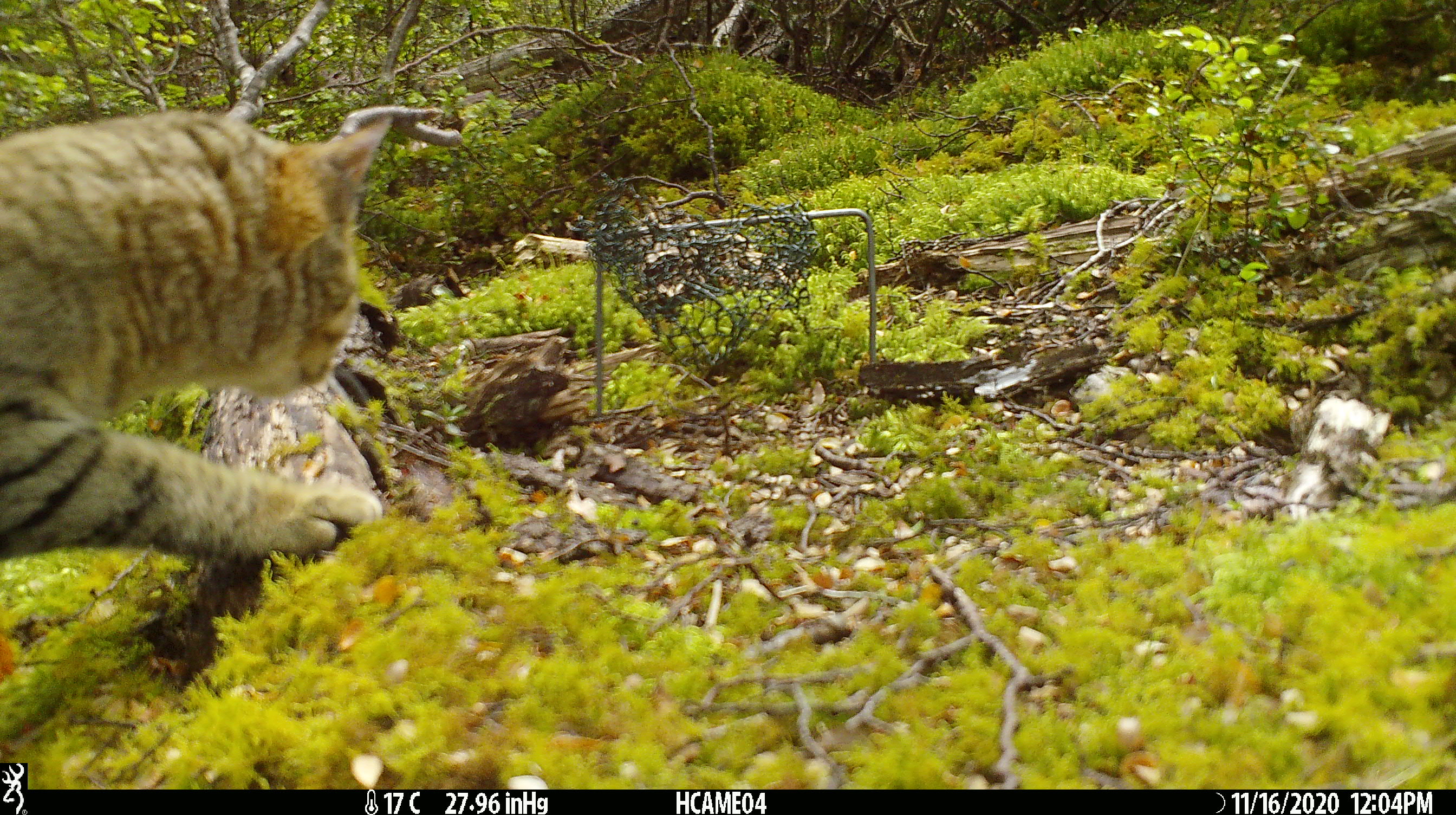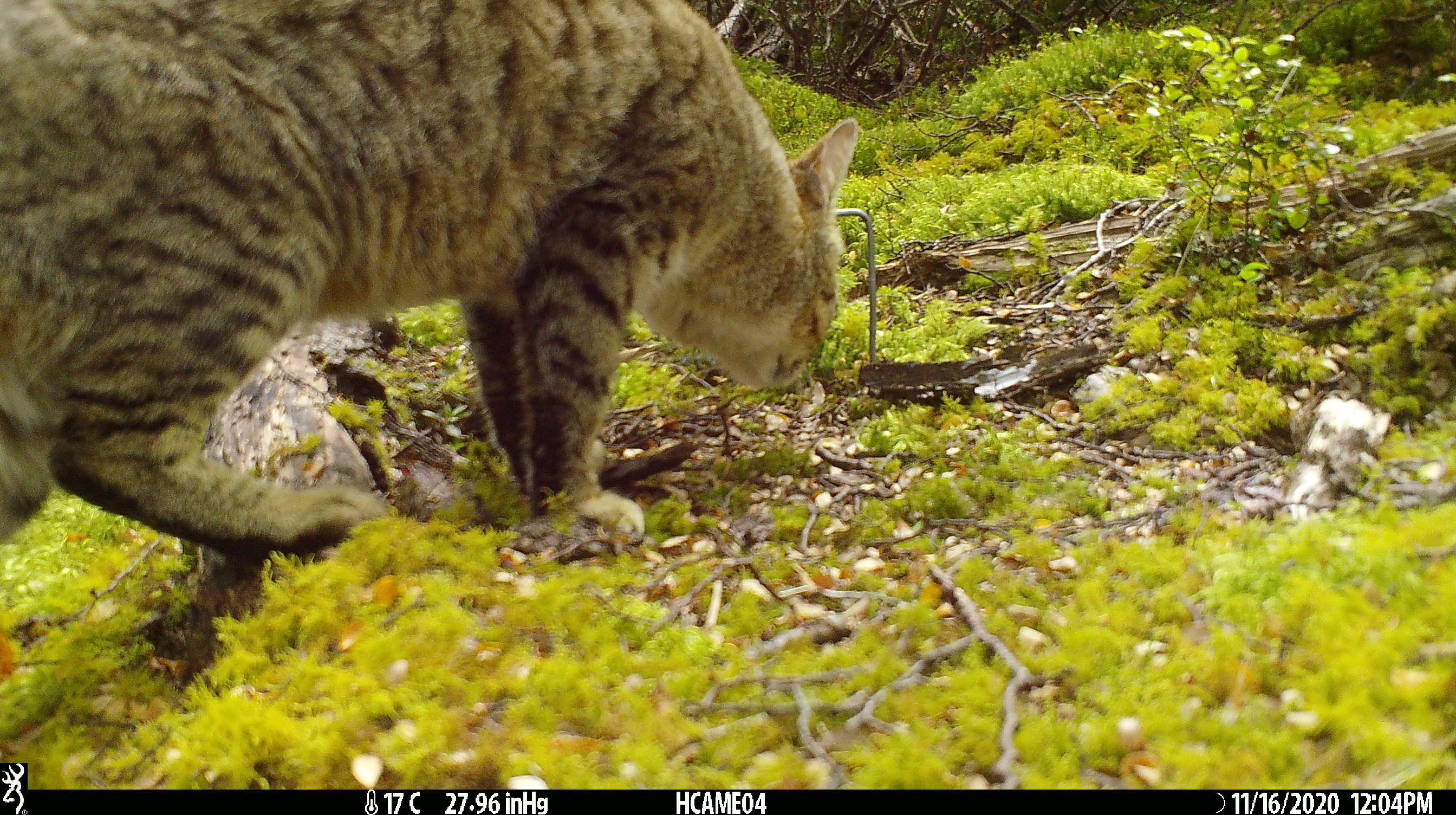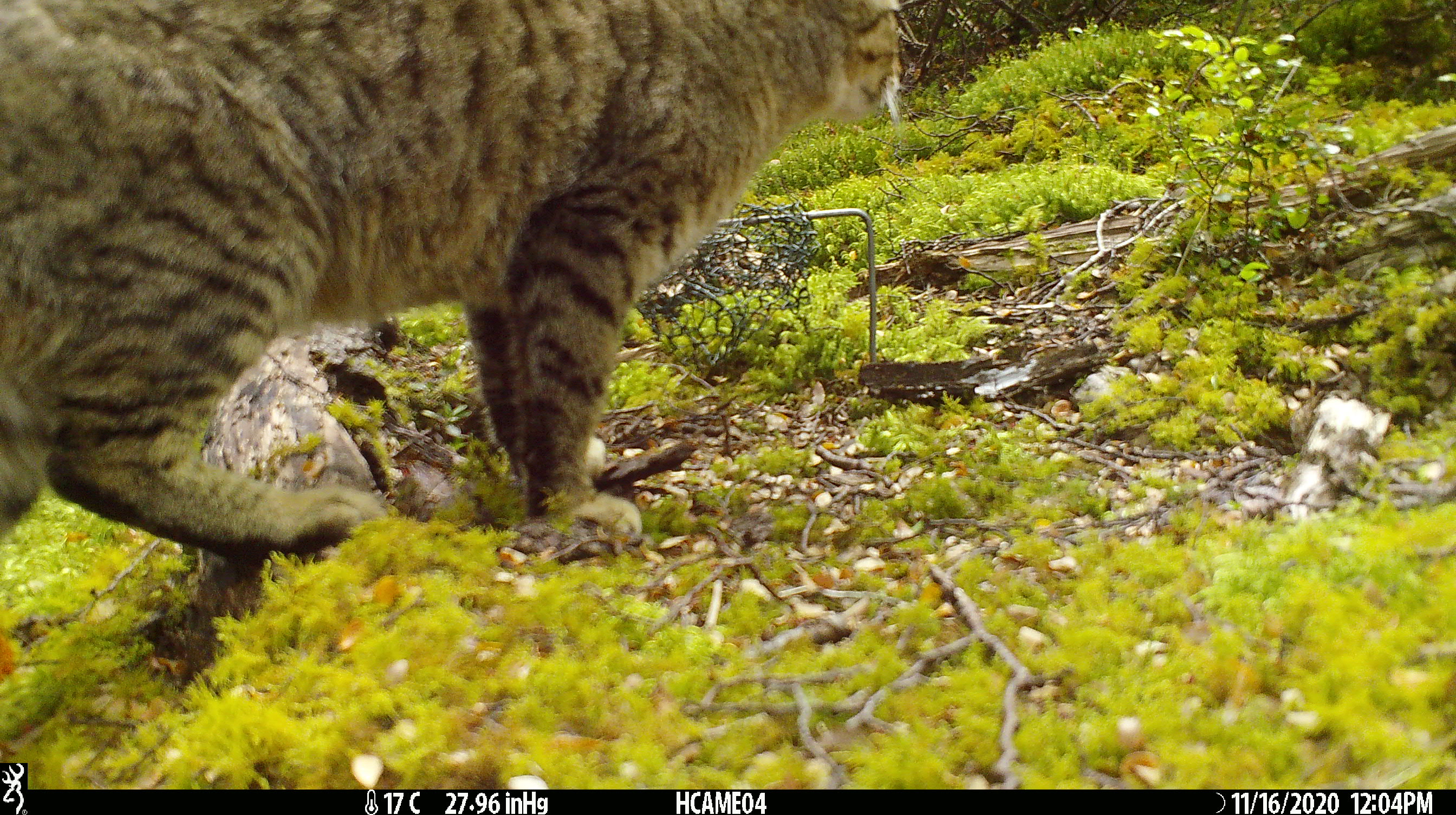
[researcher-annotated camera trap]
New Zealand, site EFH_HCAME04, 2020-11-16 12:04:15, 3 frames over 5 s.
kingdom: Animalia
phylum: Chordata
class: Mammalia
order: Carnivora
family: Felidae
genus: Felis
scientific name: Felis catus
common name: domestic cat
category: cat